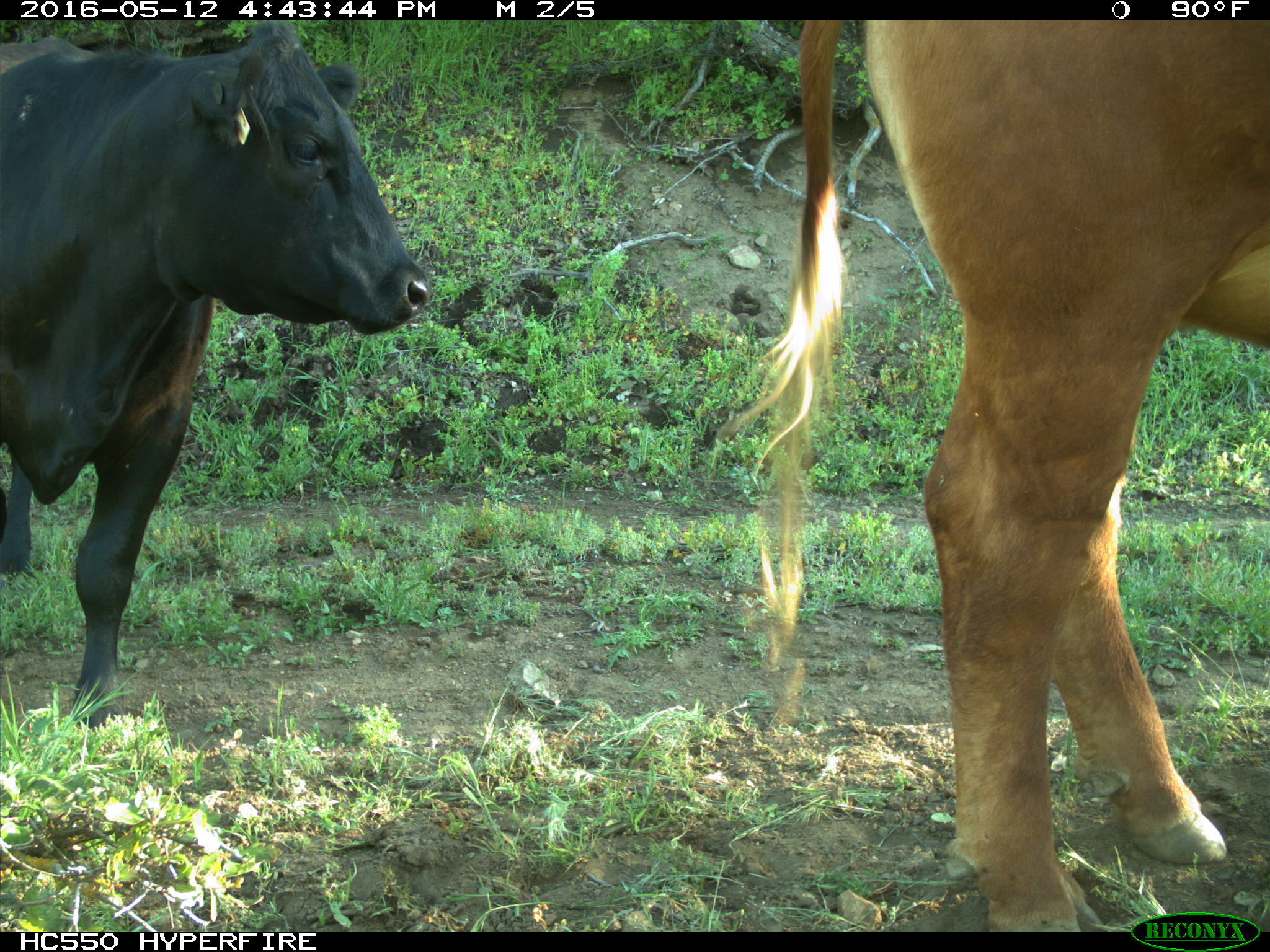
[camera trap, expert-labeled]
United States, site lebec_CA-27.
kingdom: Animalia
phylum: Chordata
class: Mammalia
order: Artiodactyla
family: Bovidae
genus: Bos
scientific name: Bos taurus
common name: domestic cow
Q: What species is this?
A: Bos taurus (domestic cow).